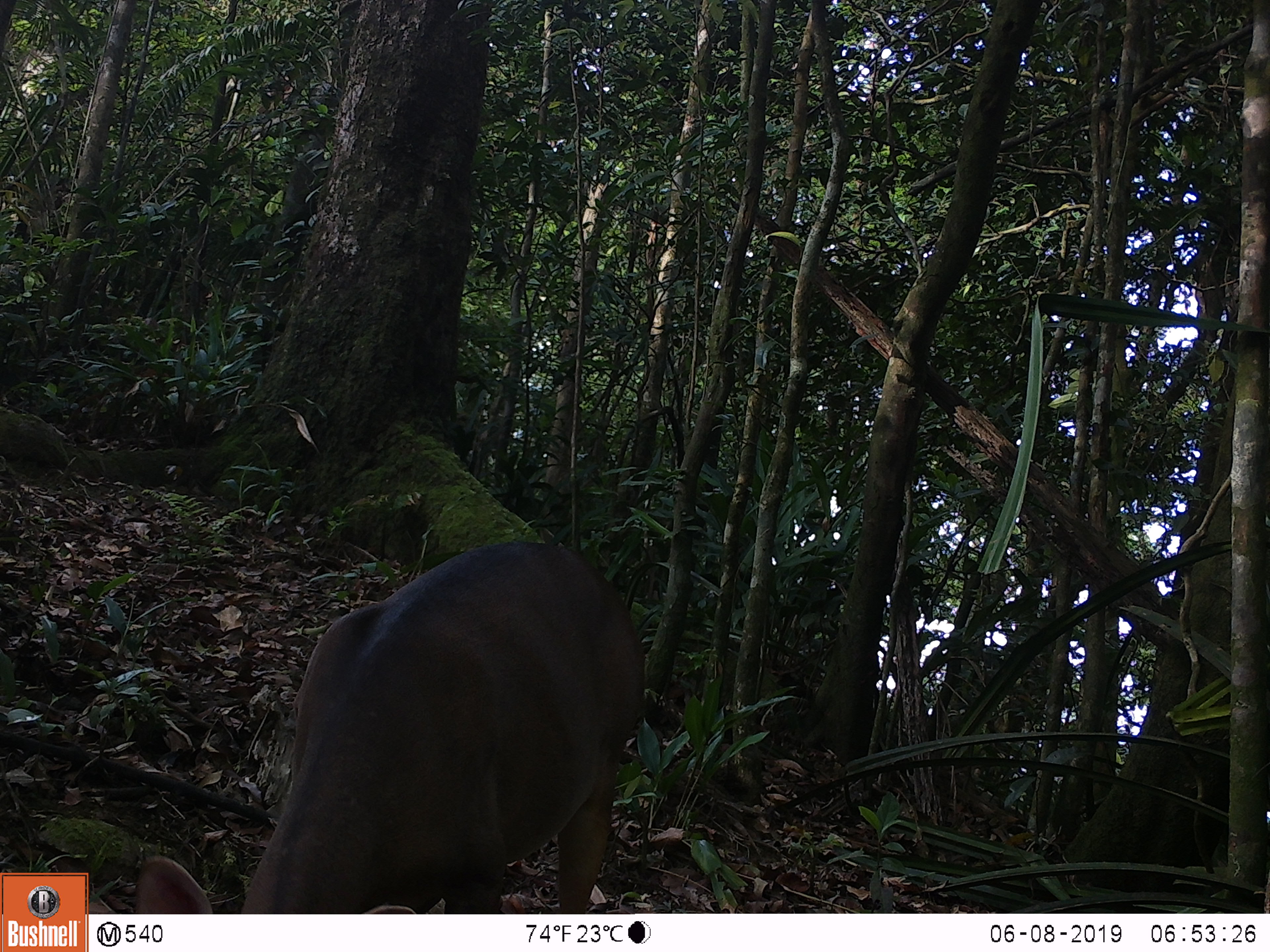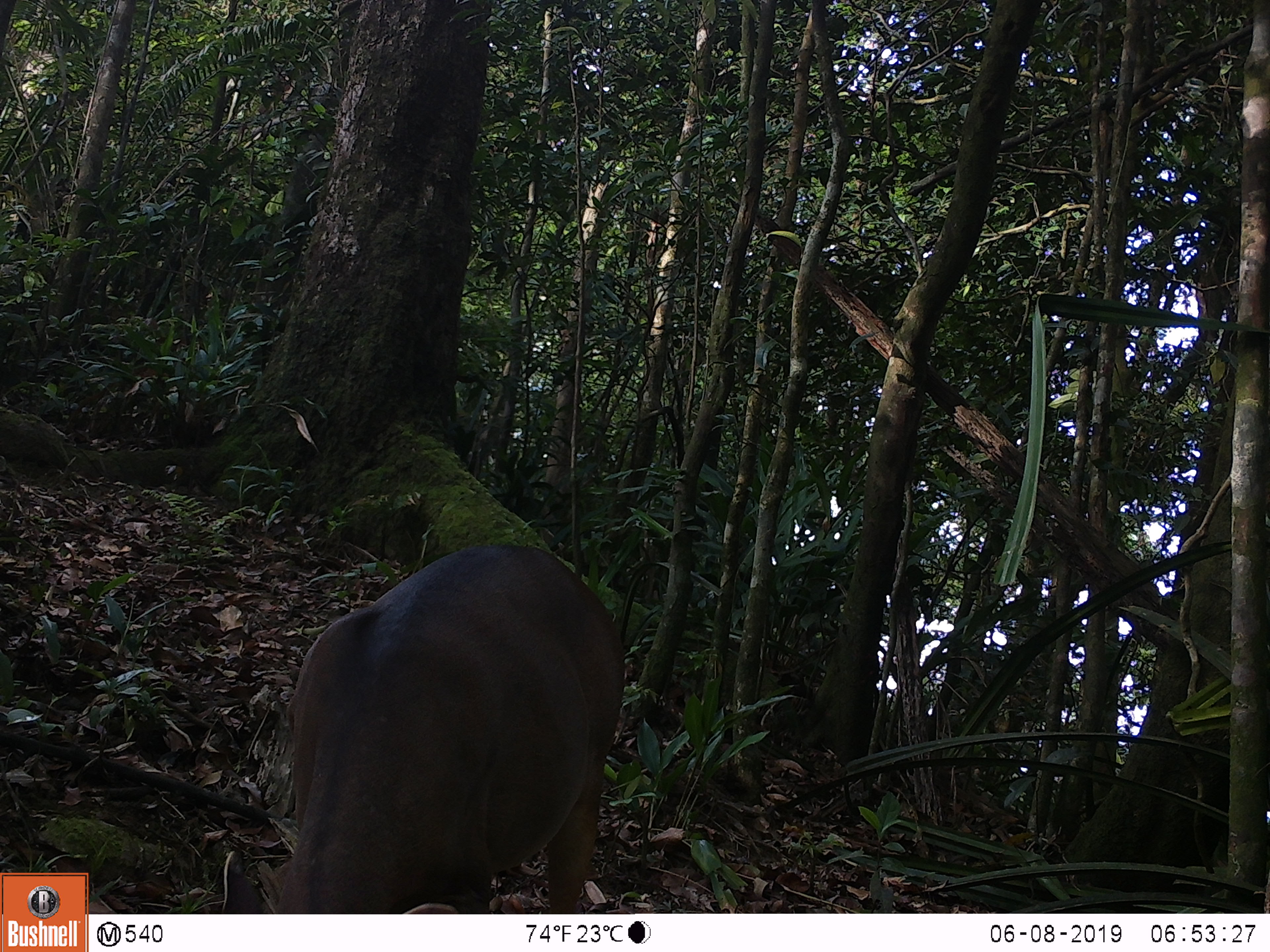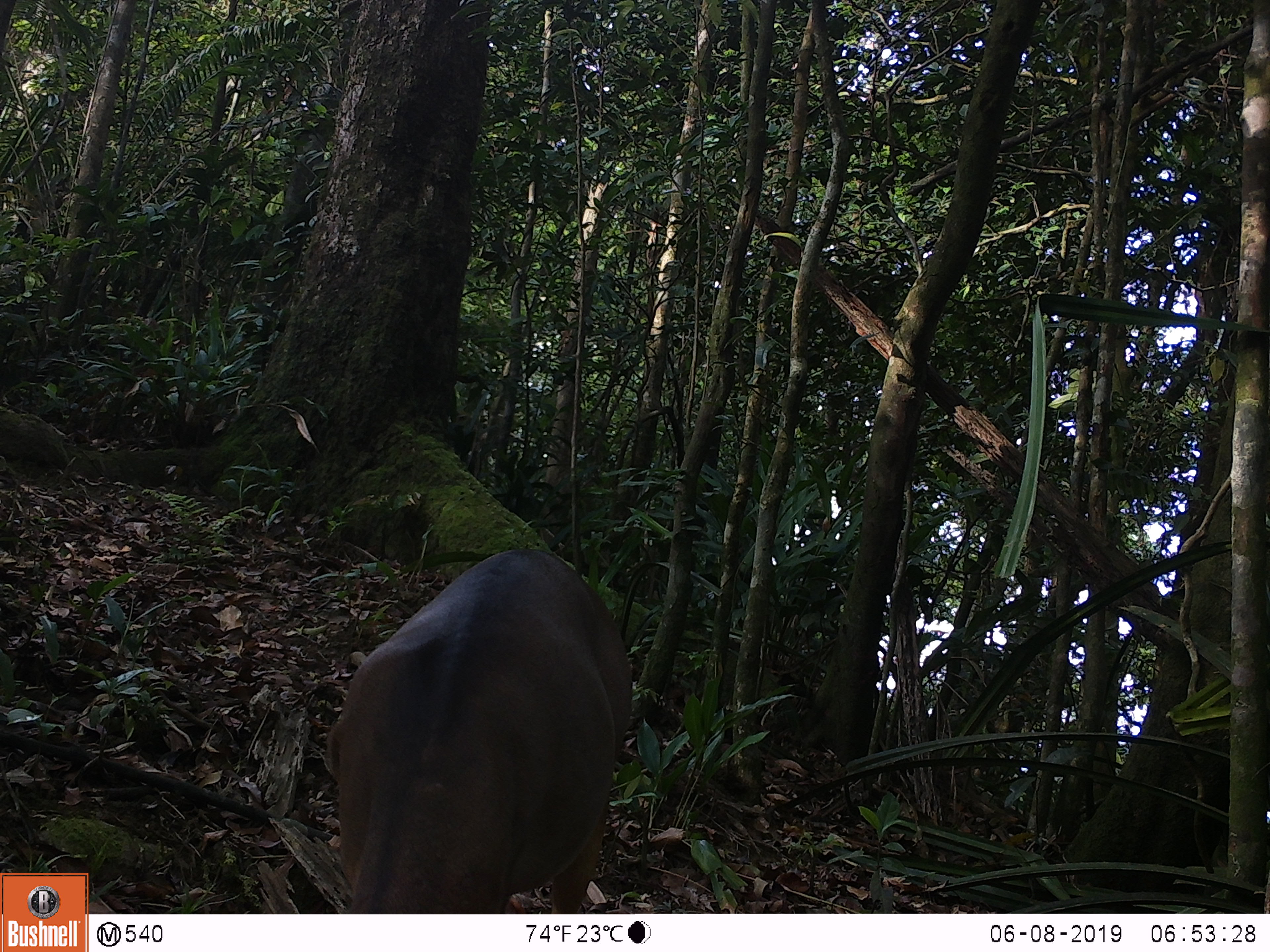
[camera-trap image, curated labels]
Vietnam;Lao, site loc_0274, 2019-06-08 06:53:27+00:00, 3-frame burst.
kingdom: Animalia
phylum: Chordata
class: Mammalia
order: Artiodactyla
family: Cervidae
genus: Muntiacus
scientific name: Muntiacus vuquangensis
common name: large-antlered muntjac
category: large antlered muntjac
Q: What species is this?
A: Large antlered muntjac (large-antlered muntjac) (Muntiacus vuquangensis).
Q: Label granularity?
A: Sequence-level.